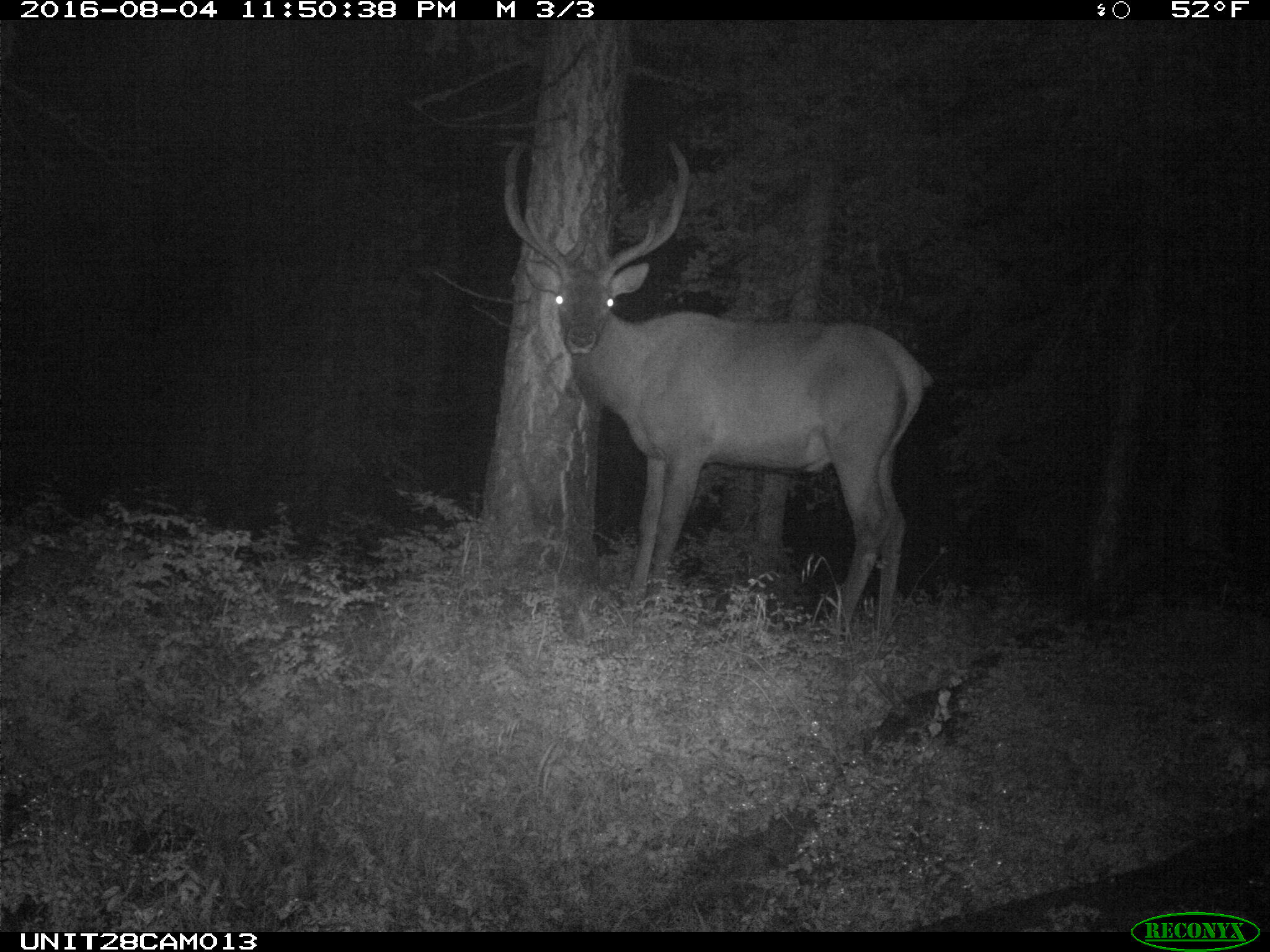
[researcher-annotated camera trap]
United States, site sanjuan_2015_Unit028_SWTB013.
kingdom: Animalia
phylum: Chordata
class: Mammalia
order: Artiodactyla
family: Cervidae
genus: Cervus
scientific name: Cervus elaphus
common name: red deer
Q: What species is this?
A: Cervus elaphus (red deer).